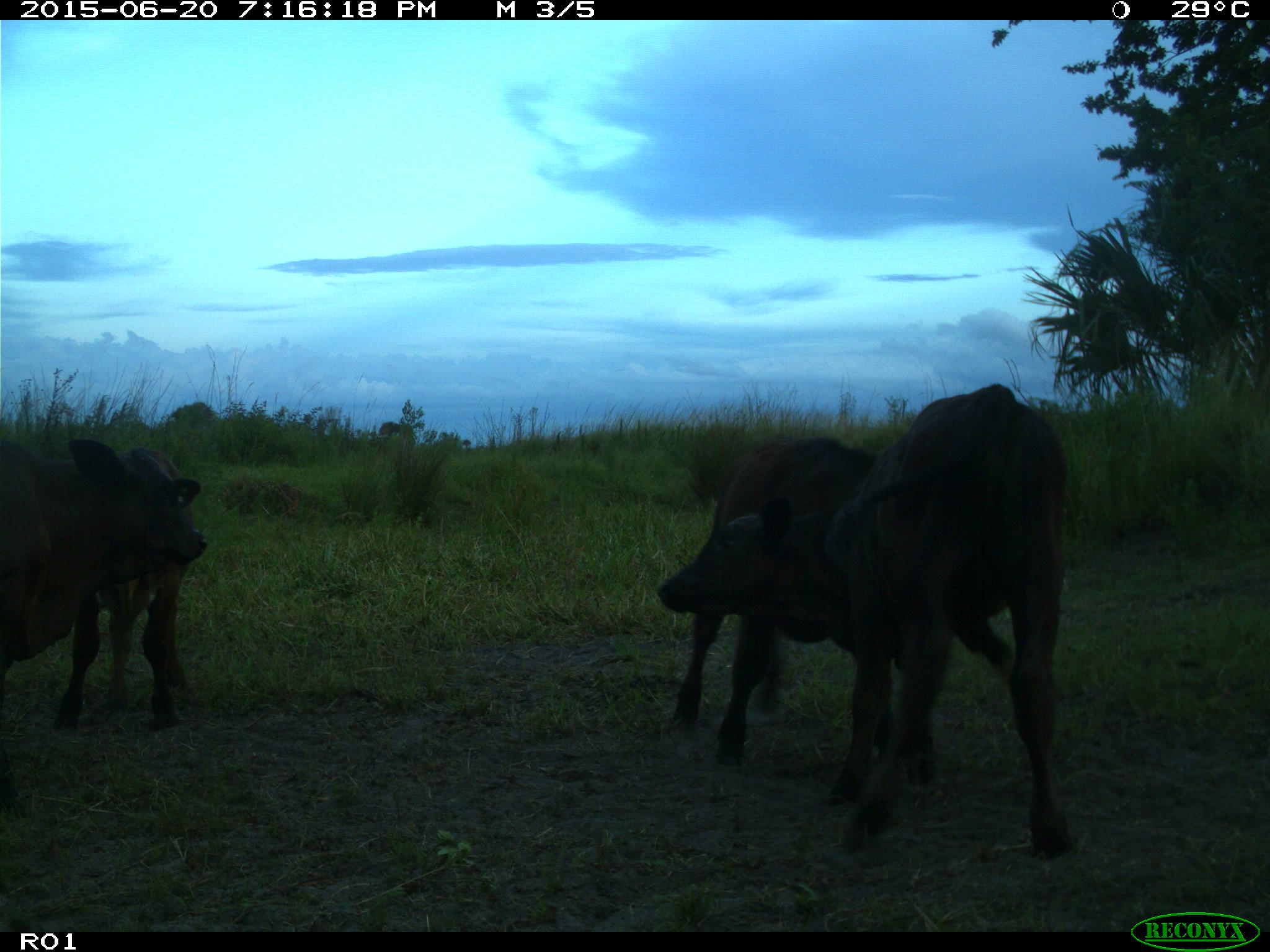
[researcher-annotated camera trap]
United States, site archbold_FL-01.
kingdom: Animalia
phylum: Chordata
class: Mammalia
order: Artiodactyla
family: Bovidae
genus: Bos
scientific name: Bos taurus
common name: domestic cow